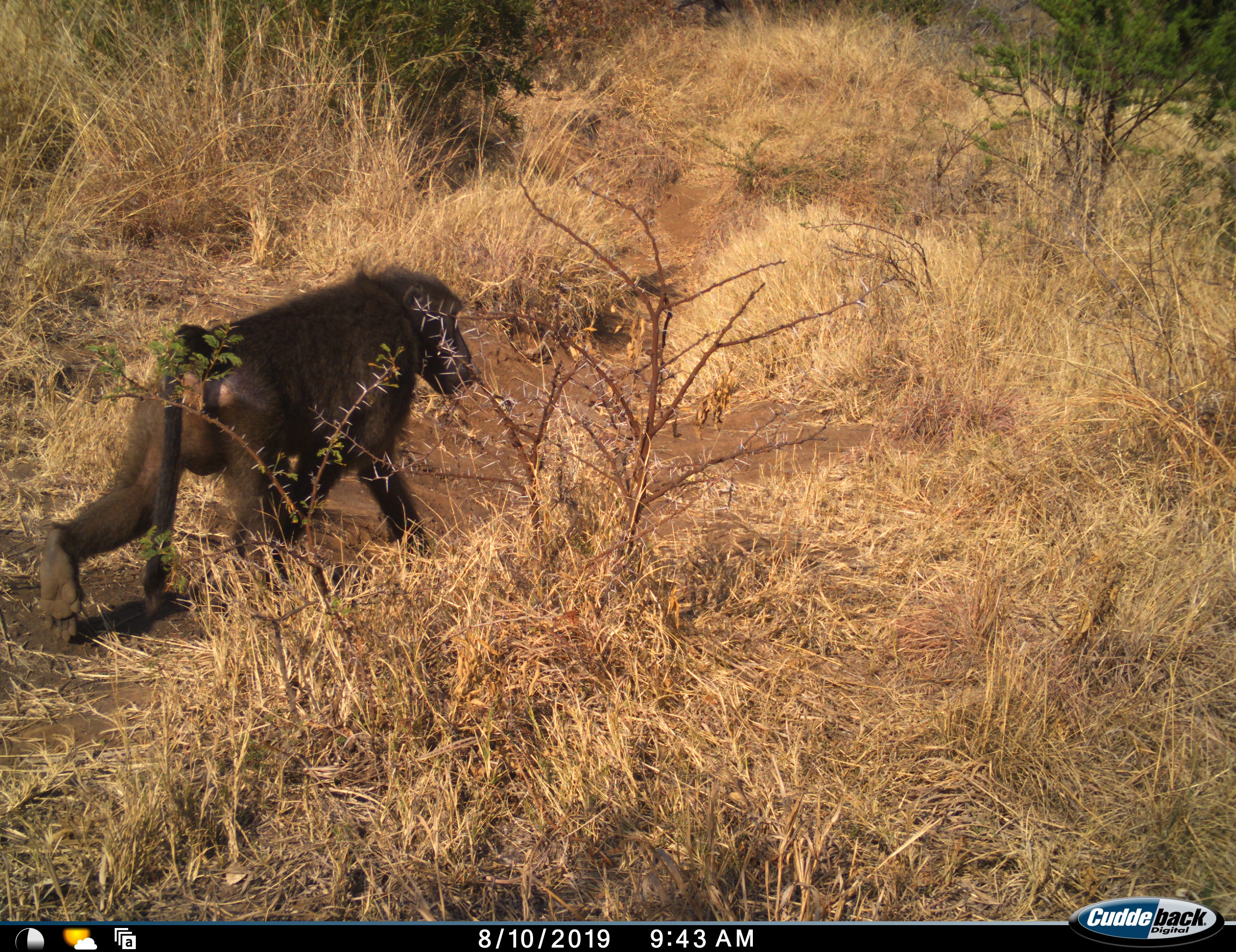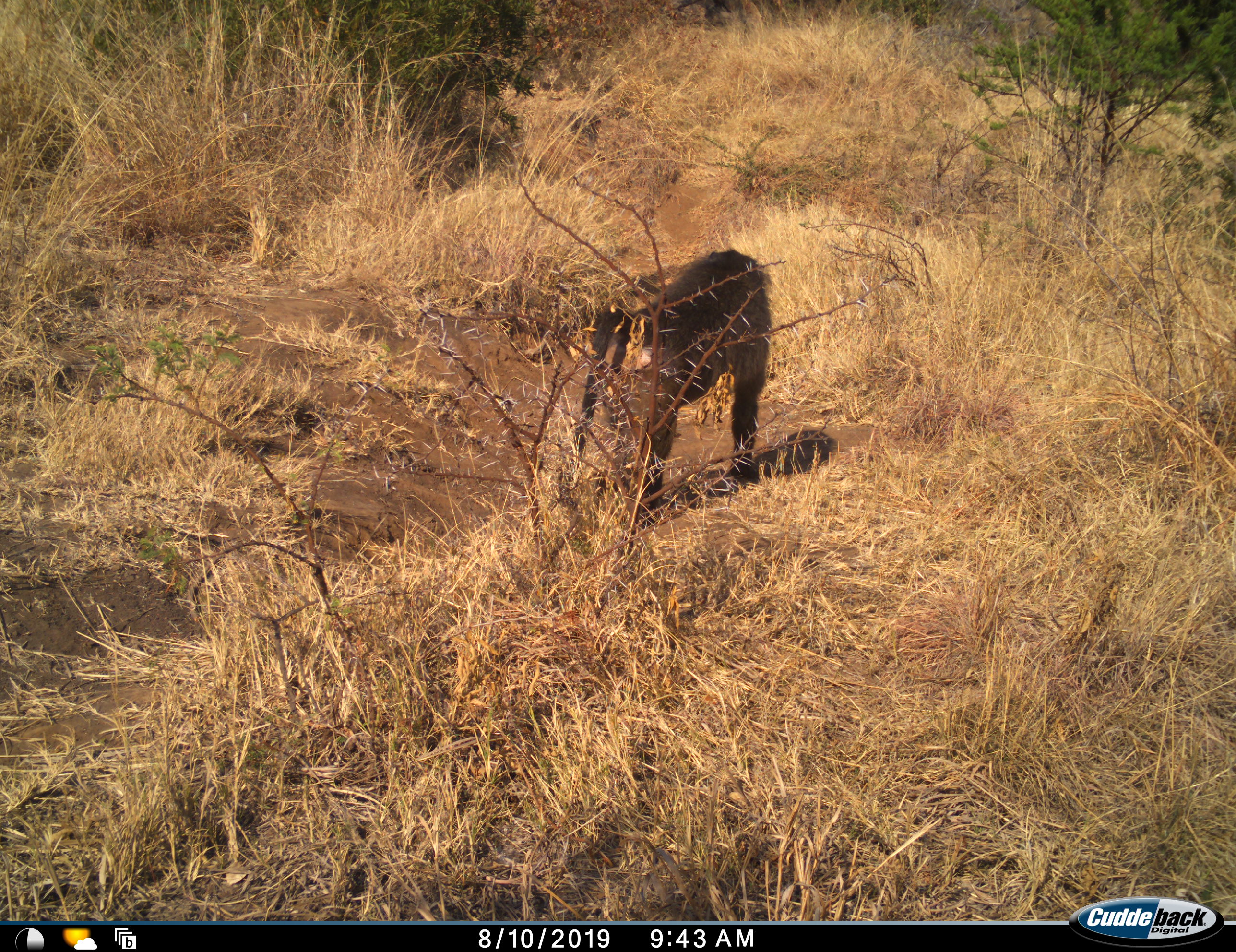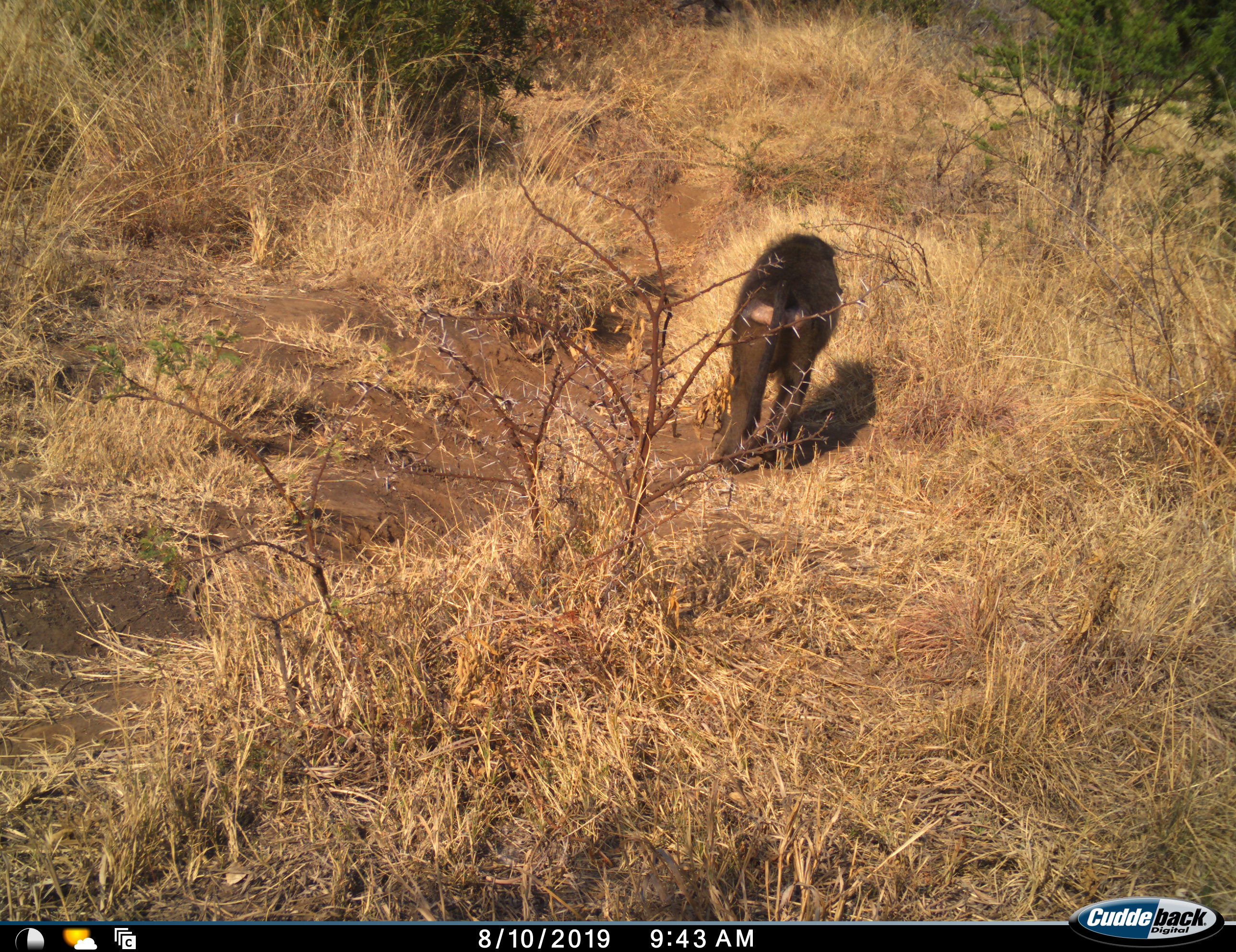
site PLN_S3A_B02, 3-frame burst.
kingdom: Animalia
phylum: Chordata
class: Mammalia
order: Primates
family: Cercopithecidae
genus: Papio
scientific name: Papio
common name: baboon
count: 1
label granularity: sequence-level